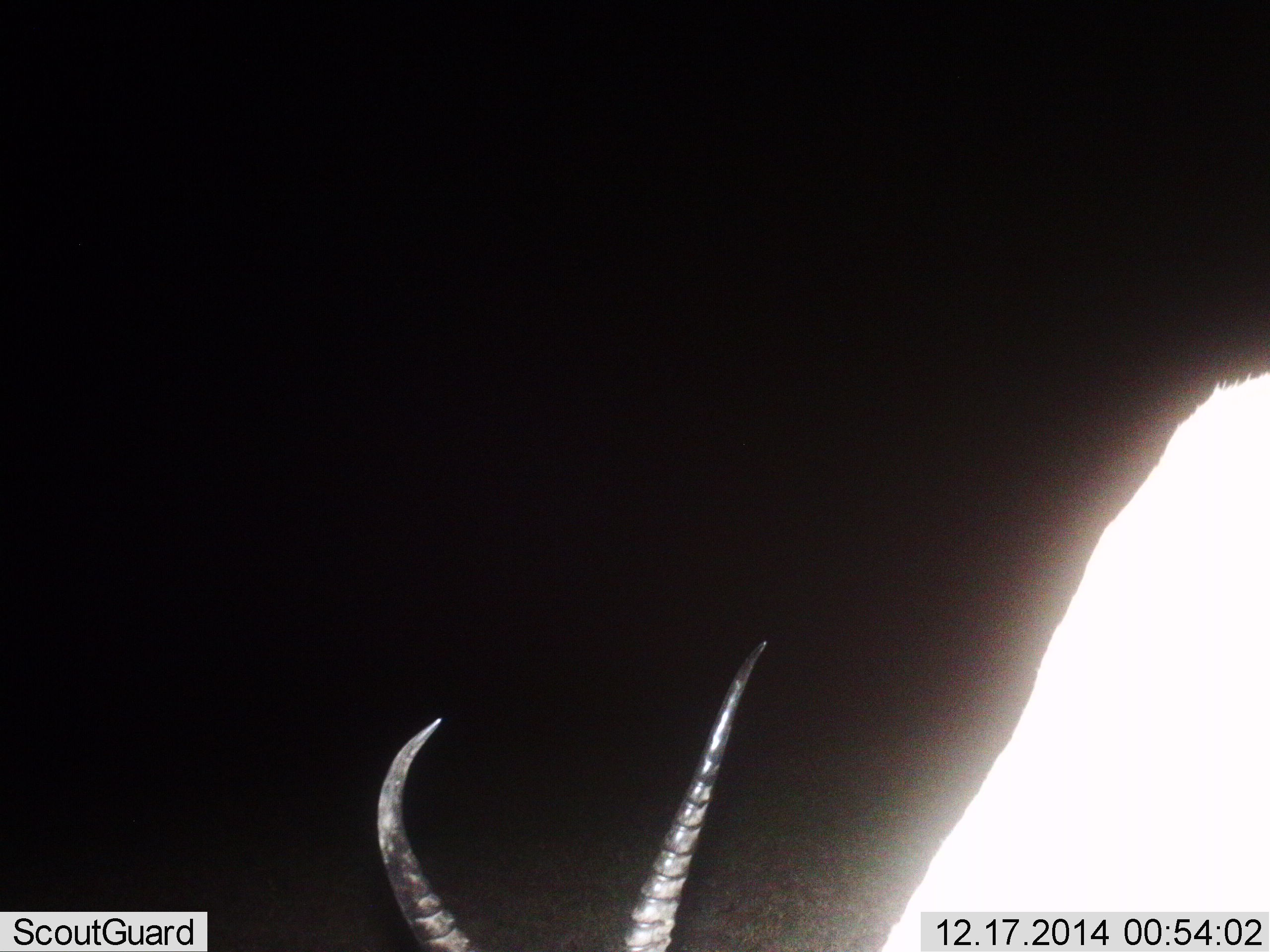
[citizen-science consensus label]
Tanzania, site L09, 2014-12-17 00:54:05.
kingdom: Animalia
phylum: Chordata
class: Mammalia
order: Artiodactyla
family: Bovidae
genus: Nanger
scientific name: Nanger granti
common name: grant's gazelle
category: gazellegrants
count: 1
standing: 57%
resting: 0%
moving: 0%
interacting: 0%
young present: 0%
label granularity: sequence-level